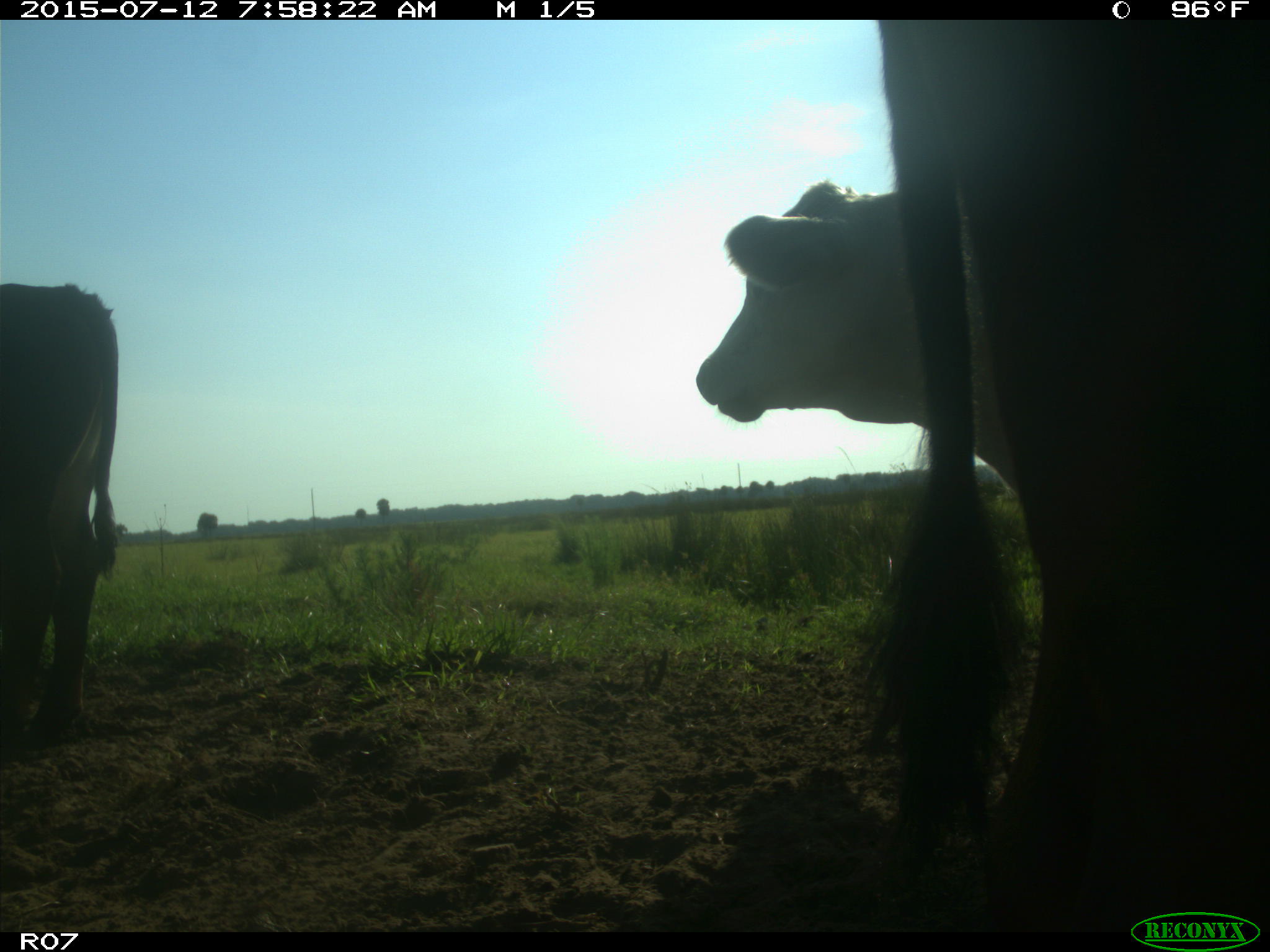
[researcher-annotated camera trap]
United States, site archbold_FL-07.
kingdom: Animalia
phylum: Chordata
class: Mammalia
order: Artiodactyla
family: Bovidae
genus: Bos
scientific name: Bos taurus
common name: domestic cow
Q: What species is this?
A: Bos taurus (domestic cow).